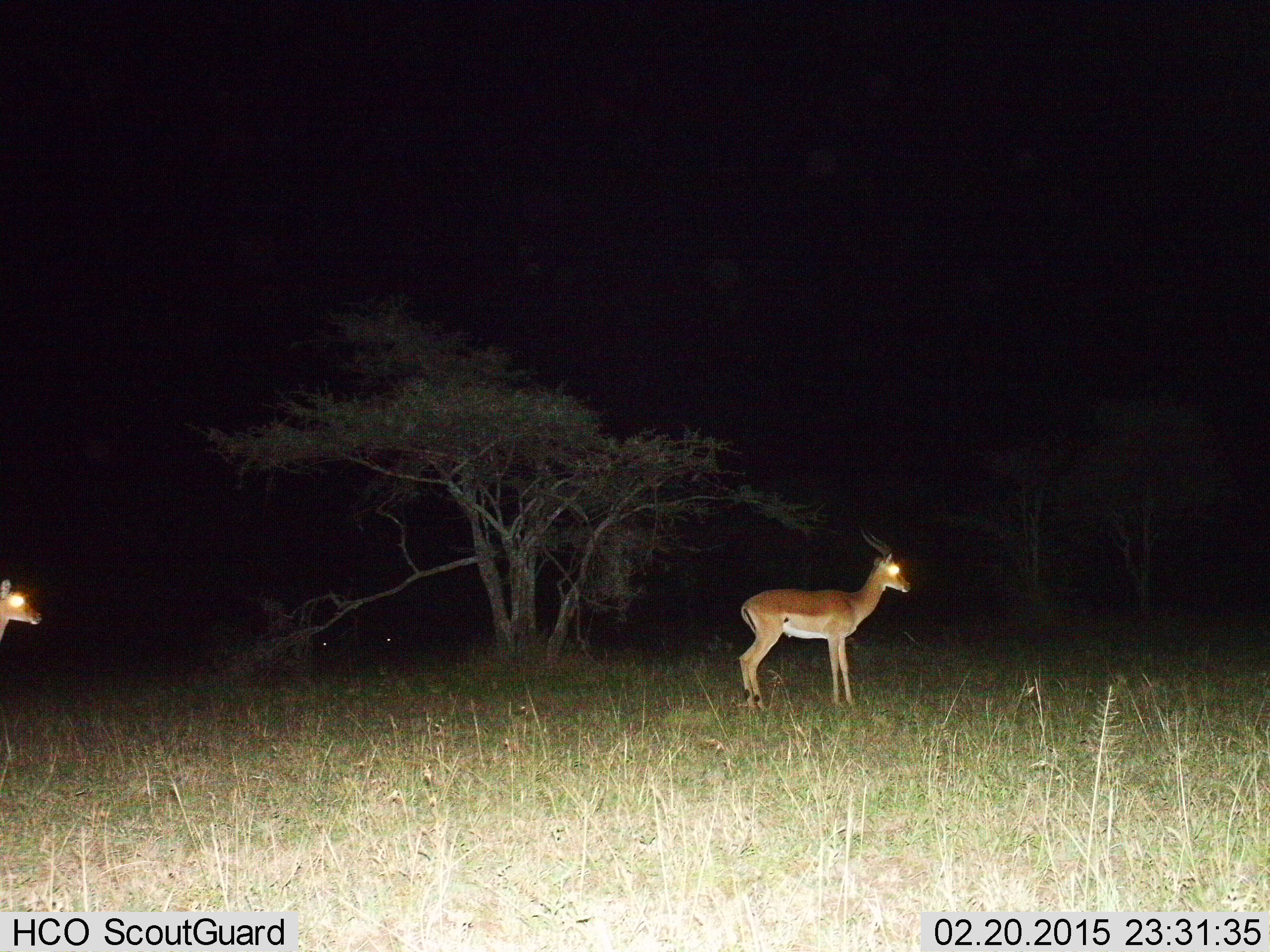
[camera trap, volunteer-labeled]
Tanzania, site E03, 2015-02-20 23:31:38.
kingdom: Animalia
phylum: Chordata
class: Mammalia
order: Artiodactyla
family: Bovidae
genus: Nanger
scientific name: Nanger granti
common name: grant's gazelle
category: gazellegrants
Gazellegrants (grant's gazelle) (Nanger granti), count 2. Behavior (volunteer vote fractions): standing 78%, resting 0%, moving 33%, interacting 0%. Young present (vote fraction): 0%. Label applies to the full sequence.